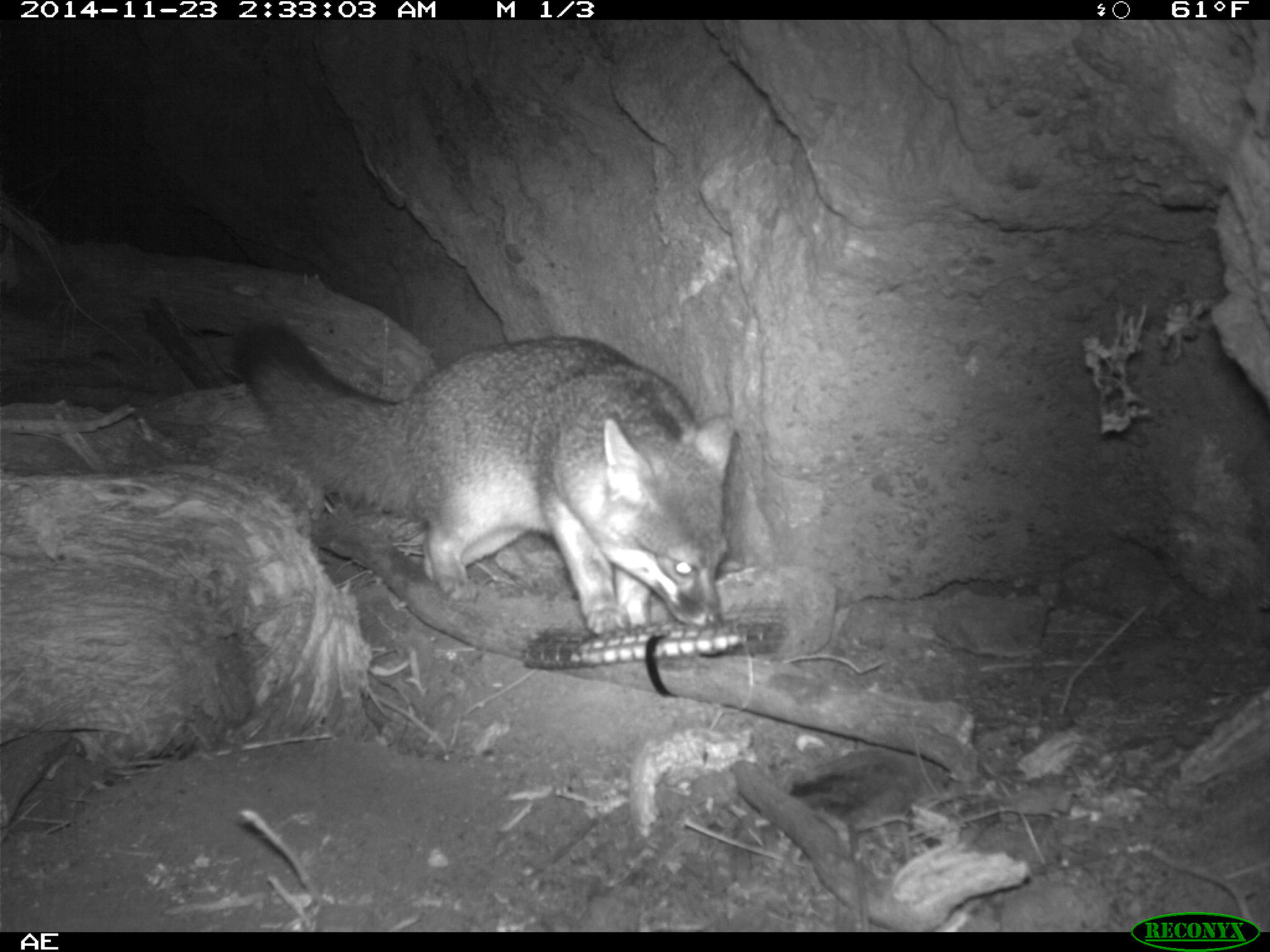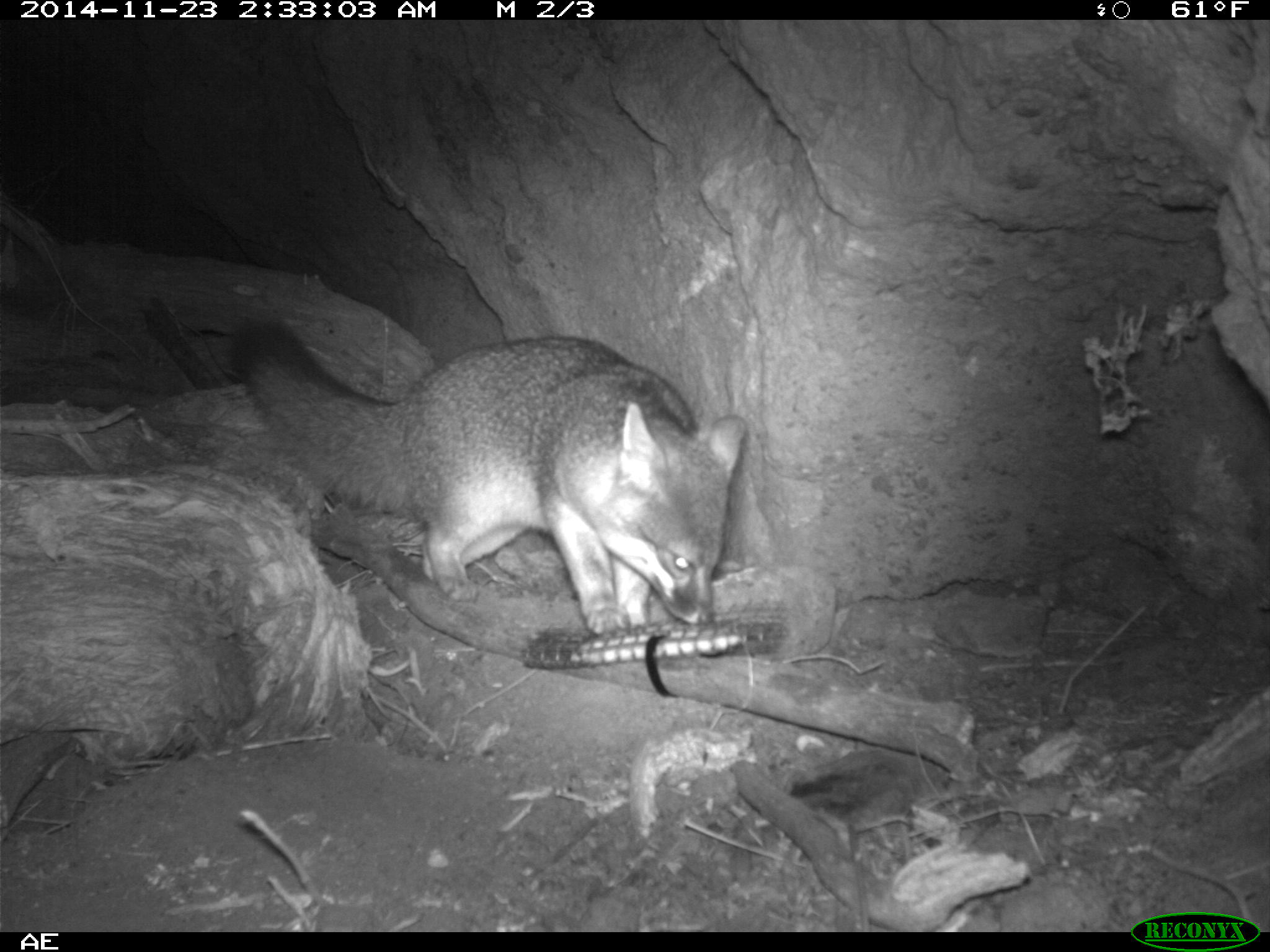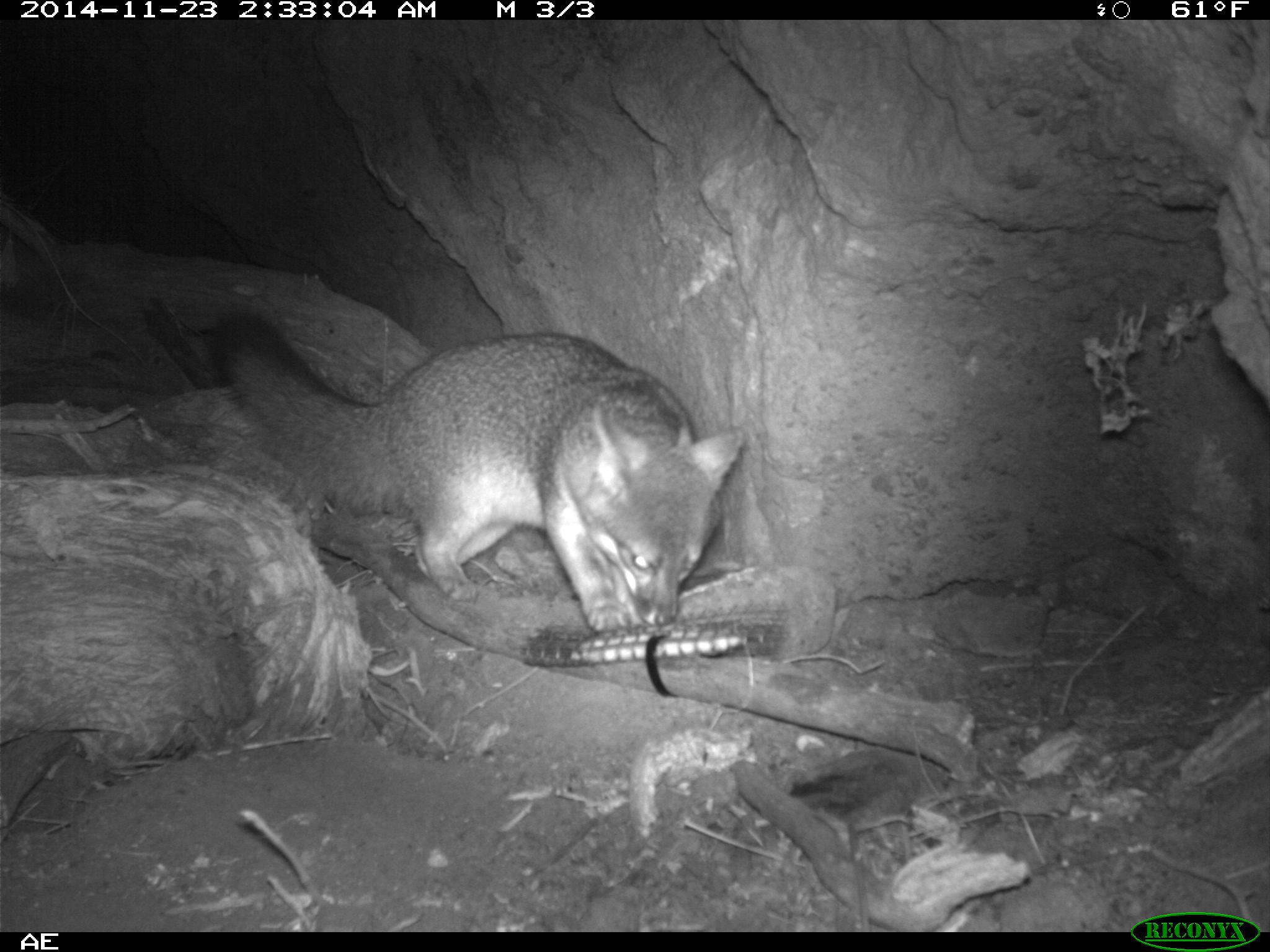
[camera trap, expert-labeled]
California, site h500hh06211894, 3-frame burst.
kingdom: Animalia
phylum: Chordata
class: Mammalia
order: Carnivora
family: Canidae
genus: Urocyon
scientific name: Urocyon littoralis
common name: island fox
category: fox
Fox (island fox) (Urocyon littoralis).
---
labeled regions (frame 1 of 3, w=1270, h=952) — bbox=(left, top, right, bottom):
fox: bbox=(236, 322, 737, 638)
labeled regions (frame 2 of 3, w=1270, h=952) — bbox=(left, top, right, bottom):
fox: bbox=(231, 314, 746, 633)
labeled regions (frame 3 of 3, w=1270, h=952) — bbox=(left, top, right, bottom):
fox: bbox=(210, 306, 742, 632)